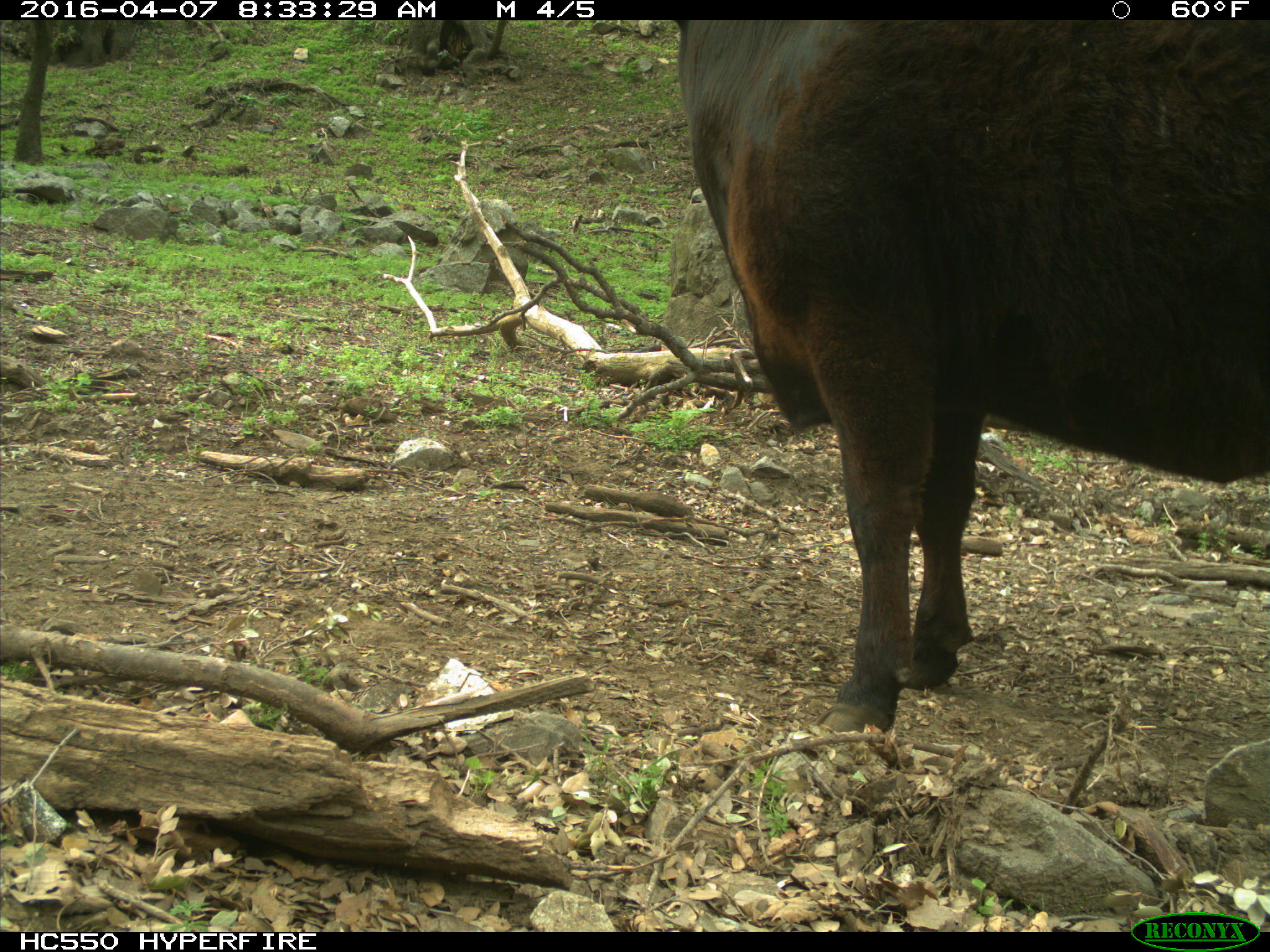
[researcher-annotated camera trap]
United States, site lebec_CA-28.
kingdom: Animalia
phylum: Chordata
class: Mammalia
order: Artiodactyla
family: Bovidae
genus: Bos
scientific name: Bos taurus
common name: domestic cow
Bos taurus (domestic cow).